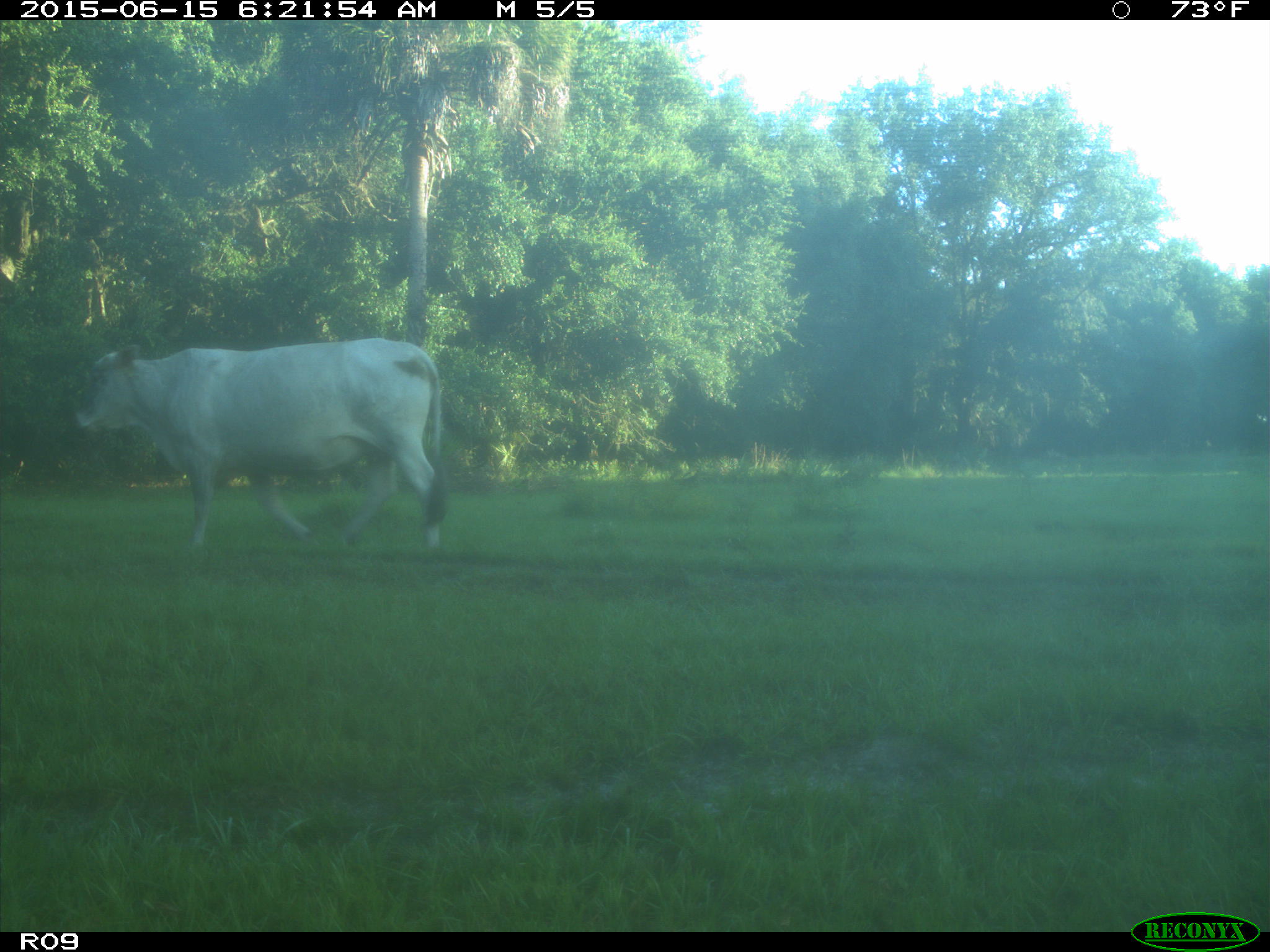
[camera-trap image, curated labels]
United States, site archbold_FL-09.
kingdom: Animalia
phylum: Chordata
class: Mammalia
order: Artiodactyla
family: Bovidae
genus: Bos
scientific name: Bos taurus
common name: domestic cow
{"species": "Bos taurus (domestic cow)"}